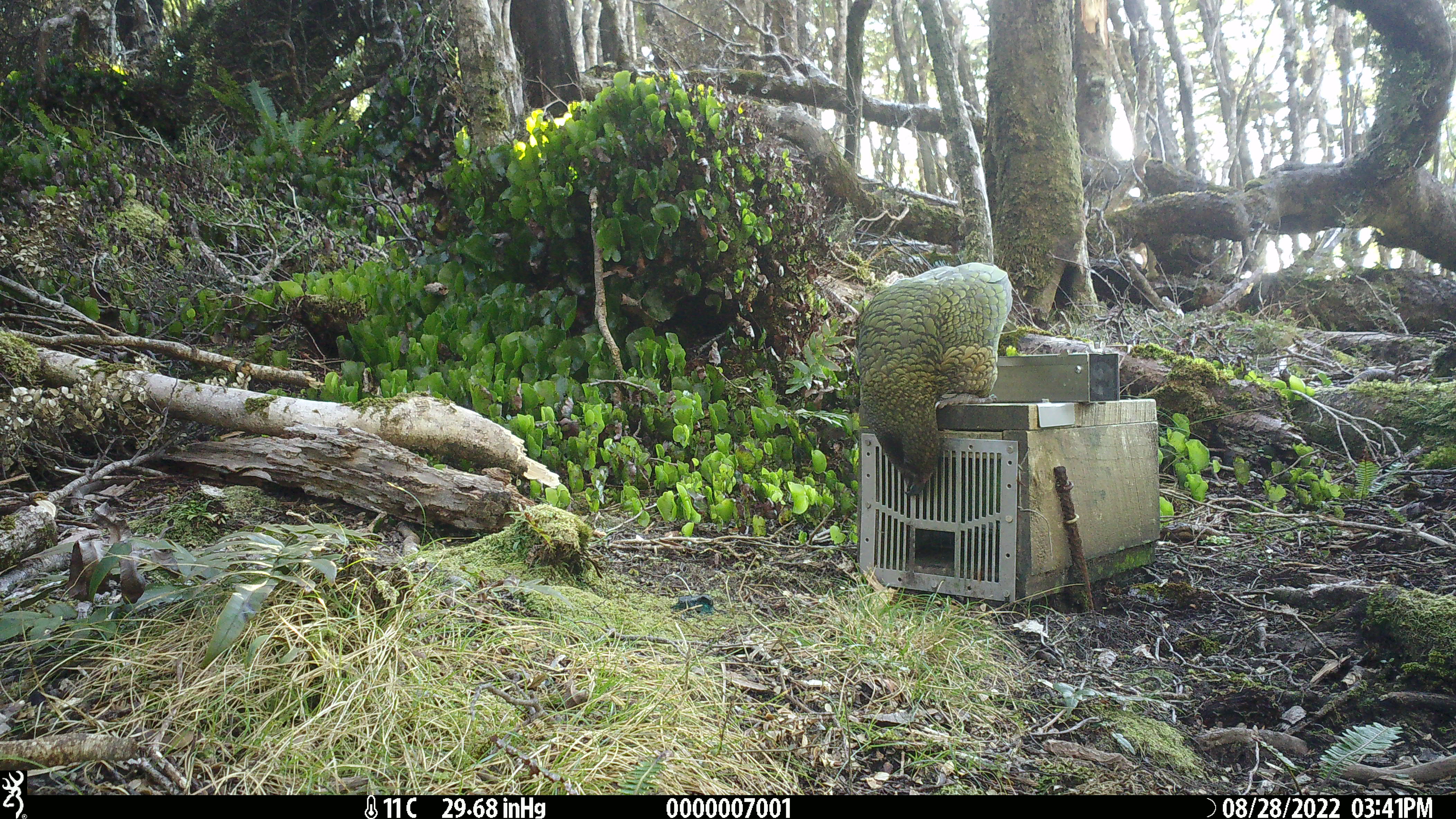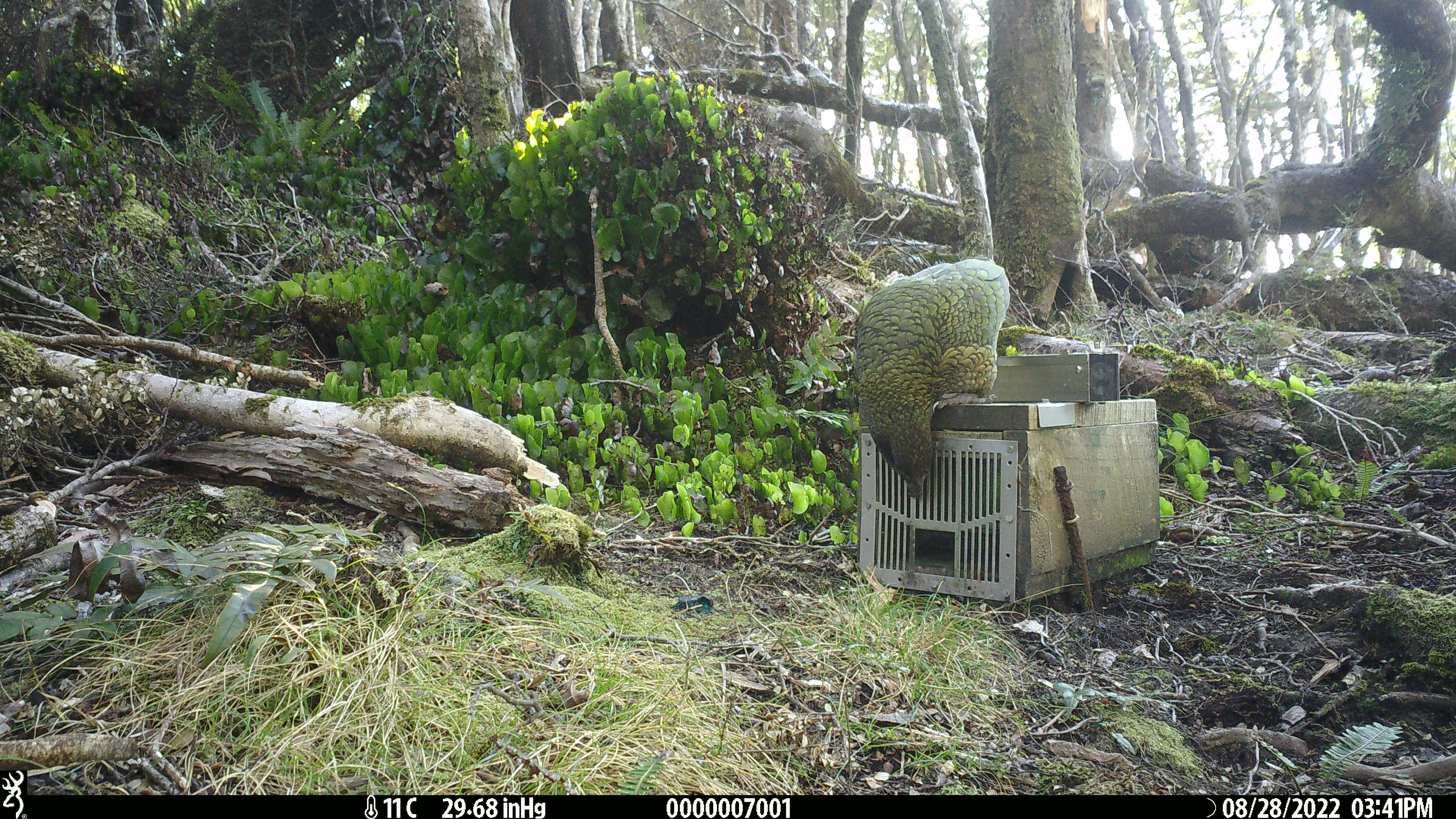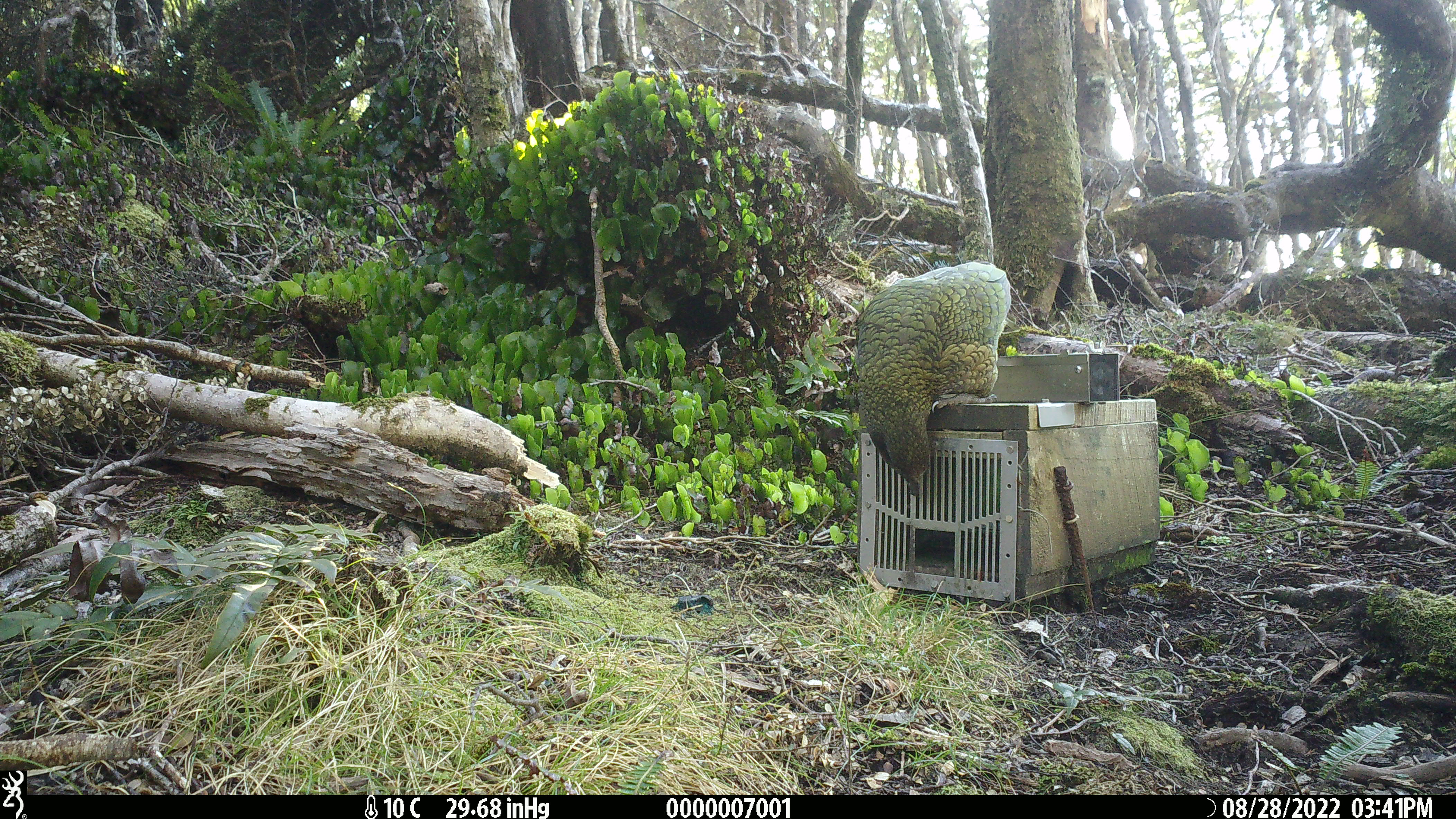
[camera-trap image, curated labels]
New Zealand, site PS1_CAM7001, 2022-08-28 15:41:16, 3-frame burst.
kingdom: Animalia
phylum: Chordata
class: Aves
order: Psittaciformes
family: Strigopidae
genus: Nestor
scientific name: Nestor notabilis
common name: kea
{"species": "kea (Nestor notabilis)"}